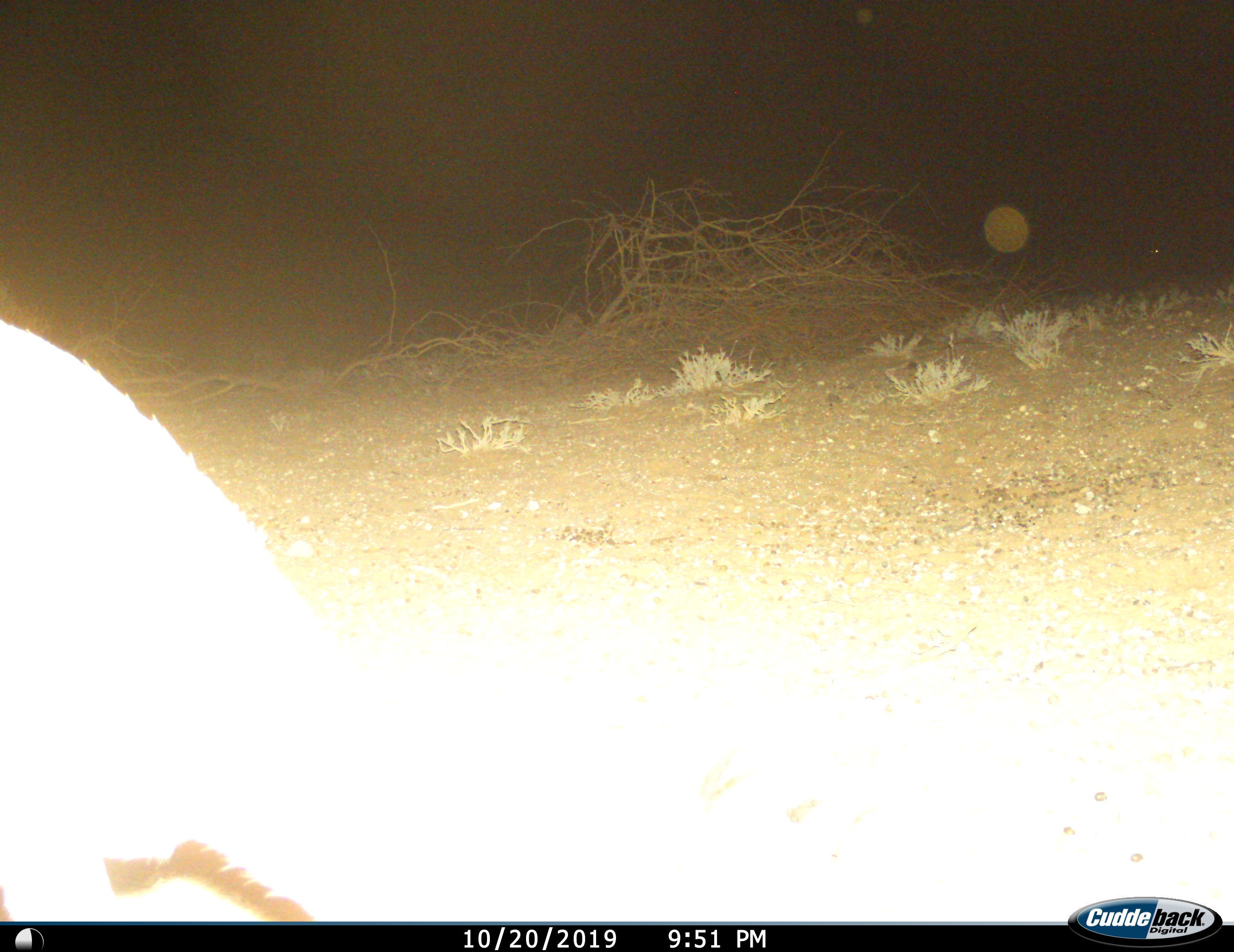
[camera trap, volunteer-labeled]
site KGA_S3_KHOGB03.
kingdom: Animalia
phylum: Chordata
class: Mammalia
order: Artiodactyla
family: Bovidae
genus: Antidorcas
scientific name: Antidorcas marsupialis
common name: springbok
Springbok (Antidorcas marsupialis), count 1. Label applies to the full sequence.